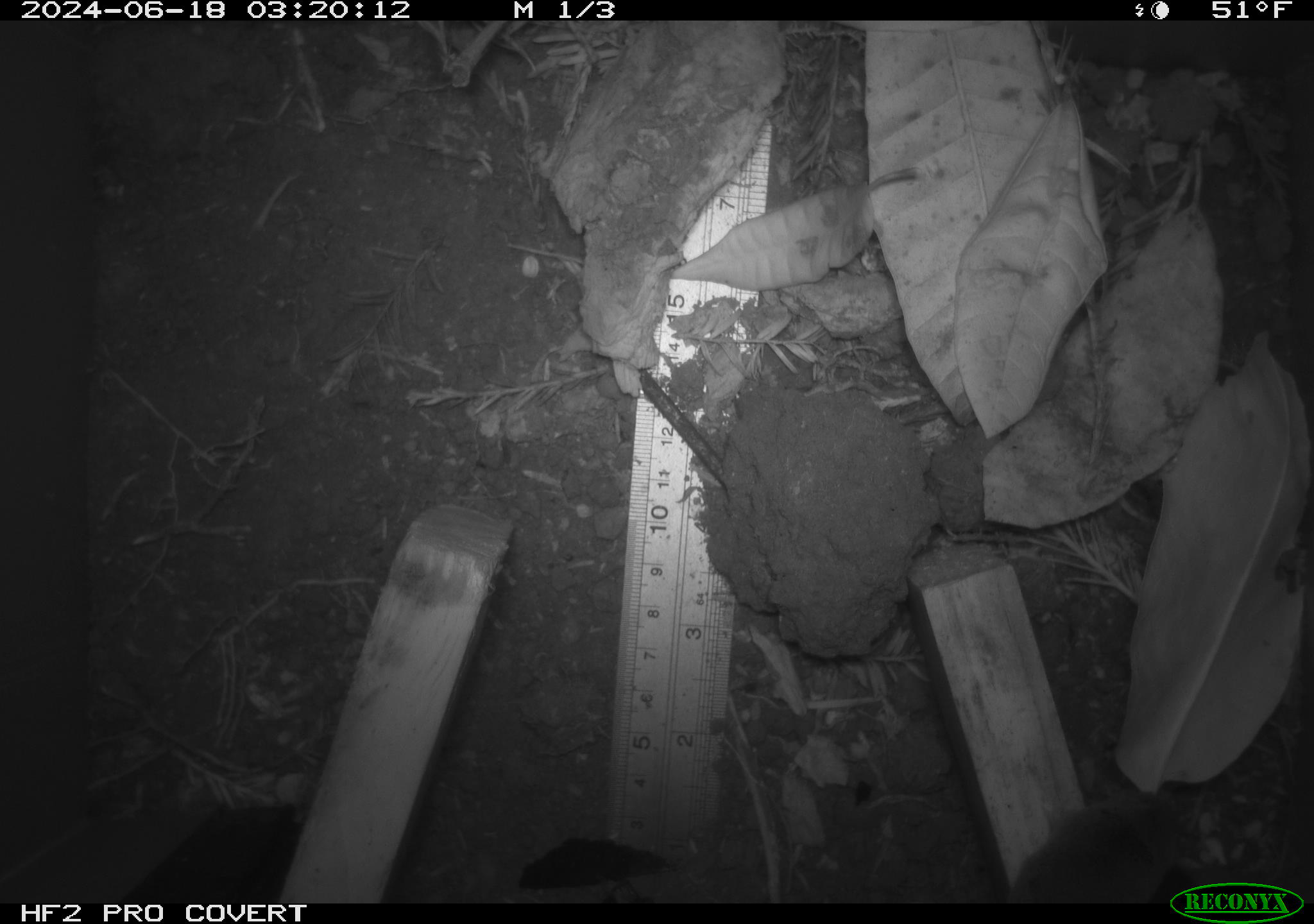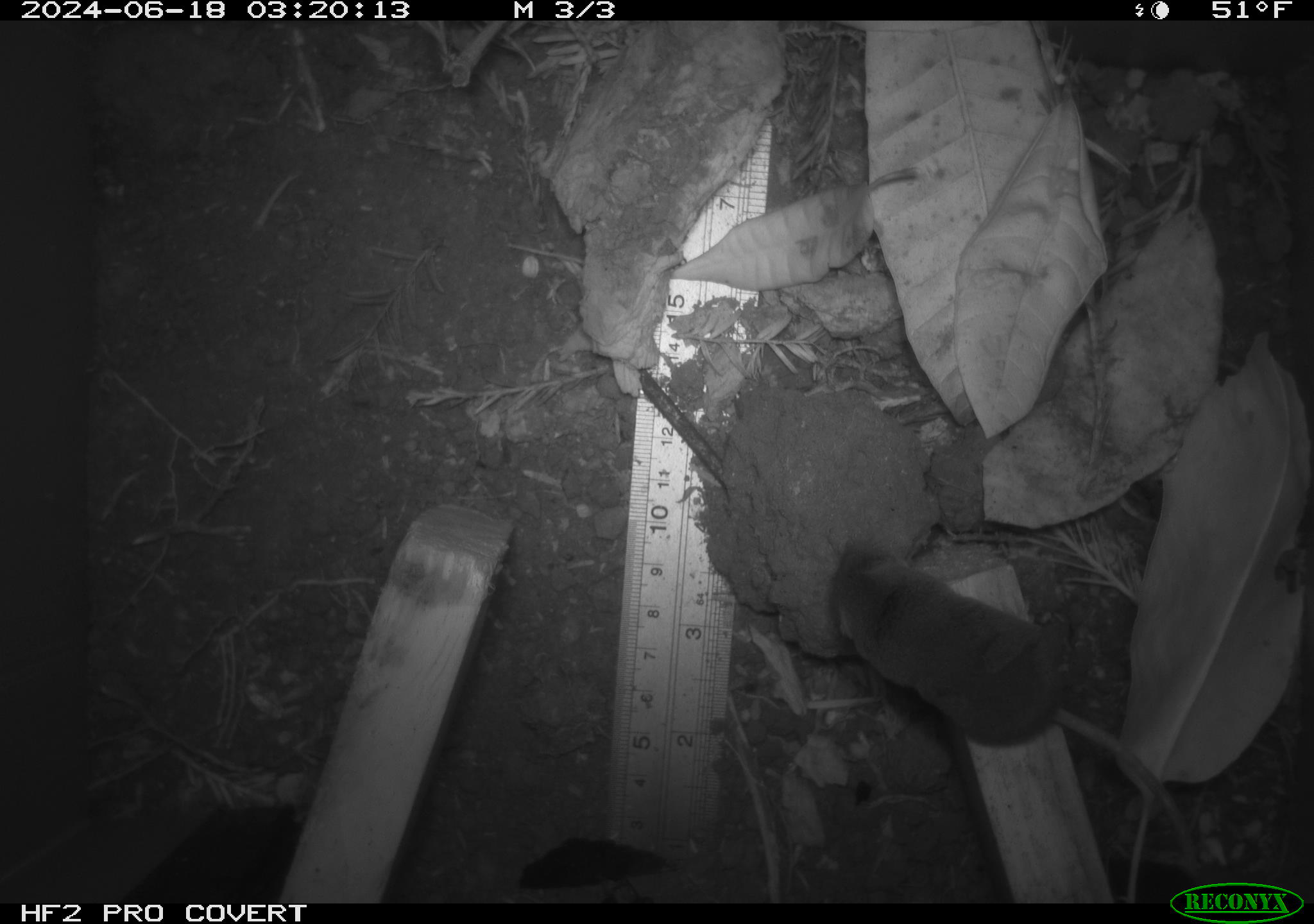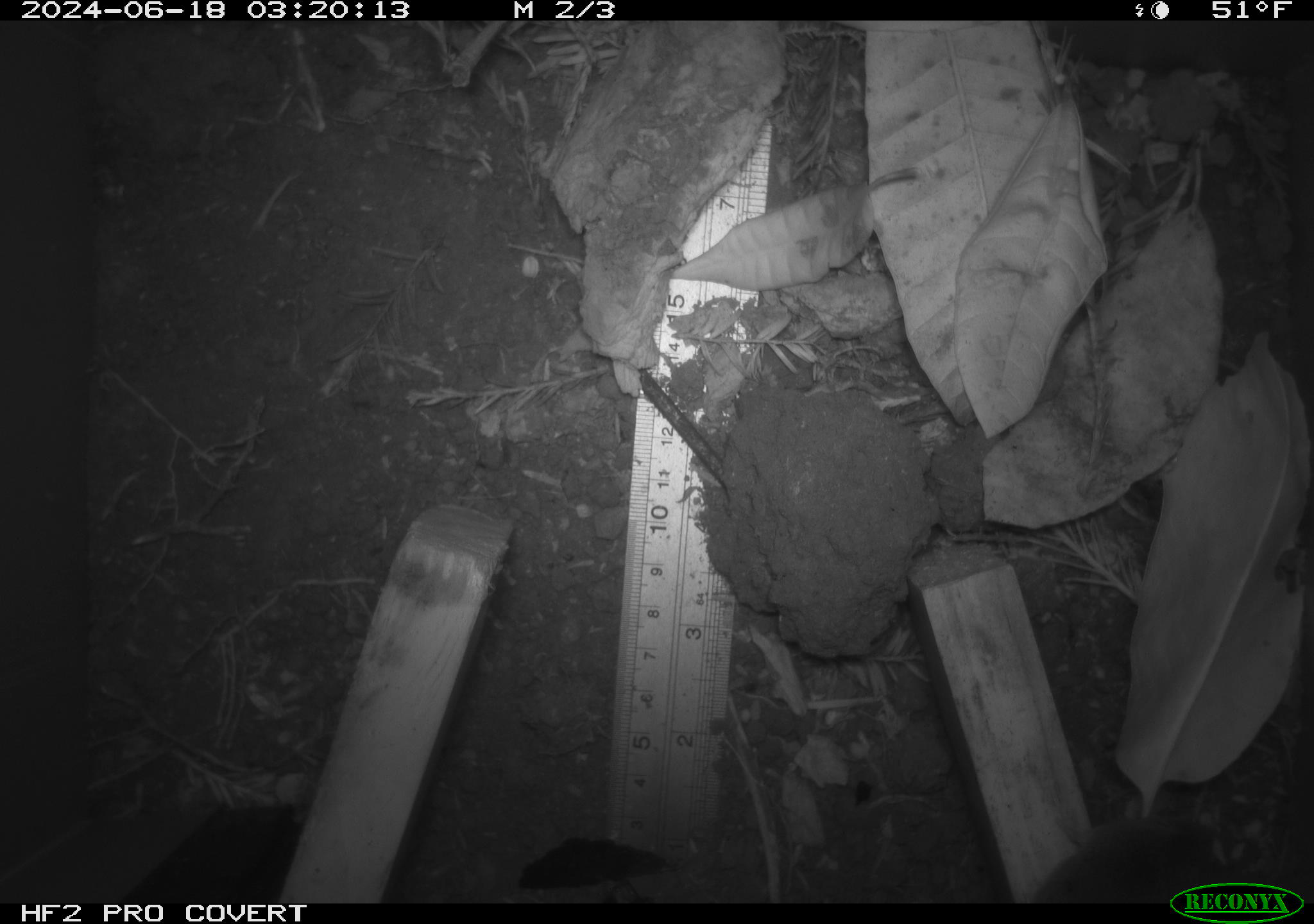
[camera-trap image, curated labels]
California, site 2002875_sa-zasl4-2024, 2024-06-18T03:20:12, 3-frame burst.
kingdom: Animalia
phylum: Chordata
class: Mammalia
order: Eulipotyphla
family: Soricidae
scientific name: Soricidae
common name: shrews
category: soricidae family